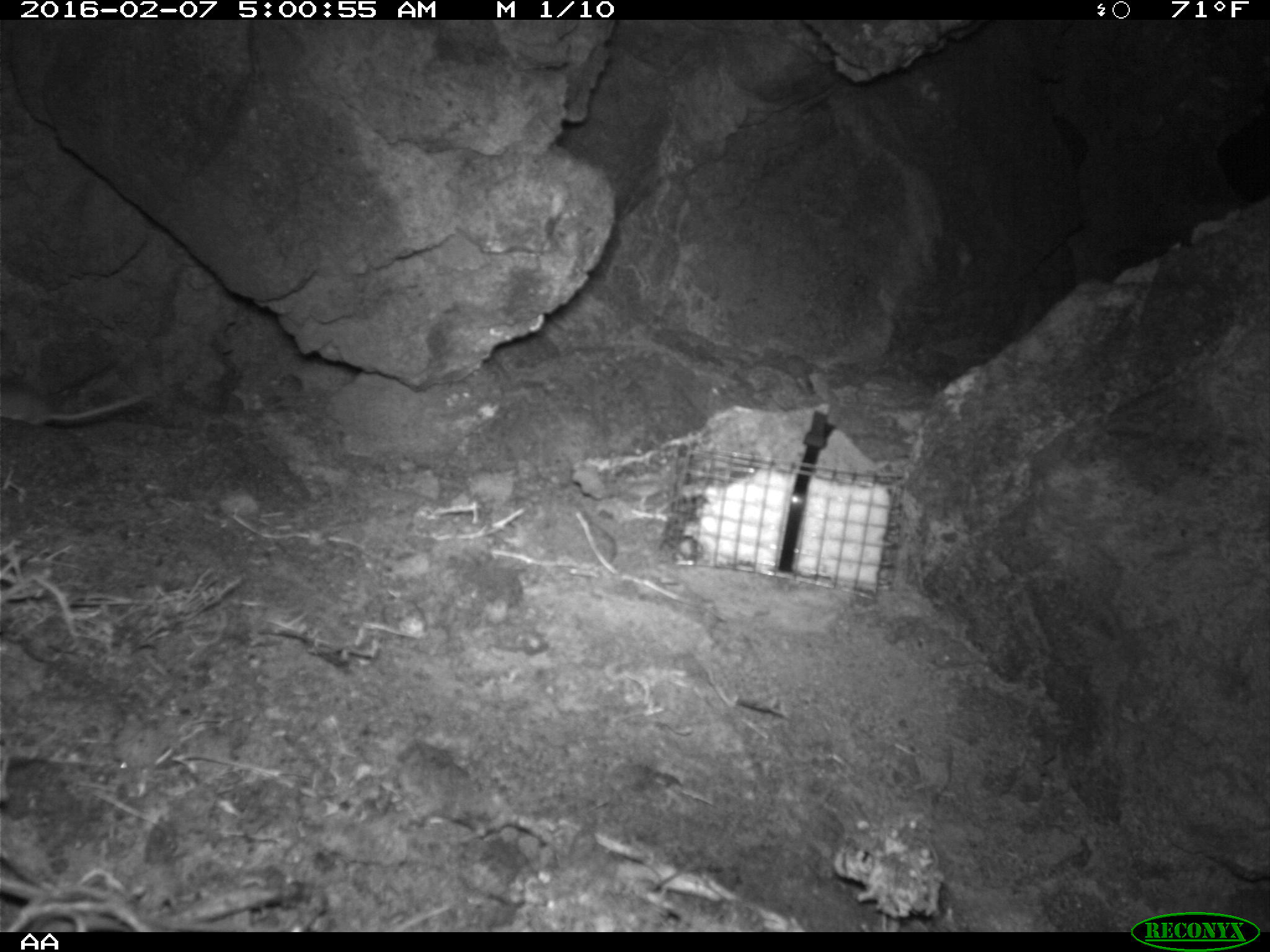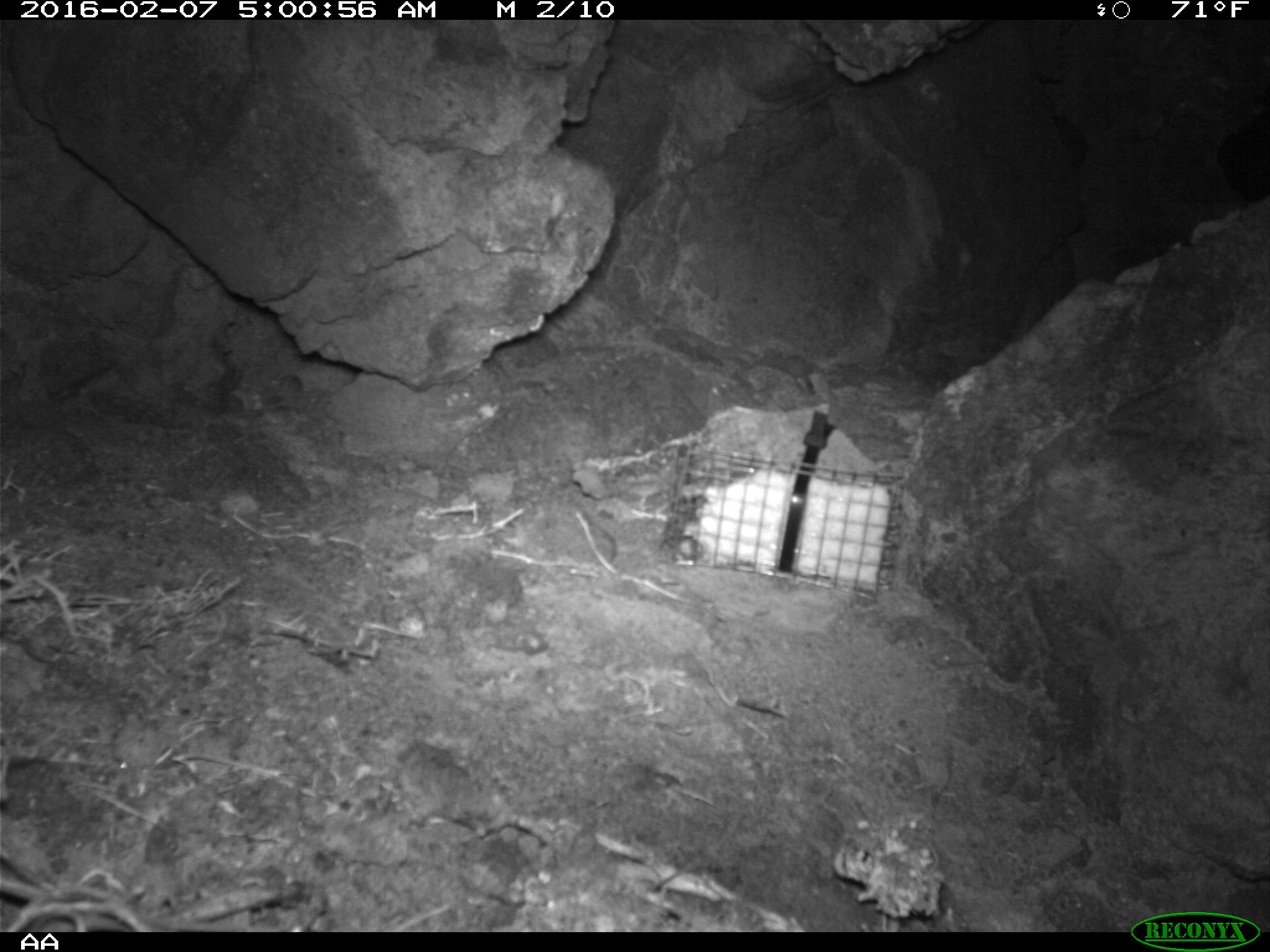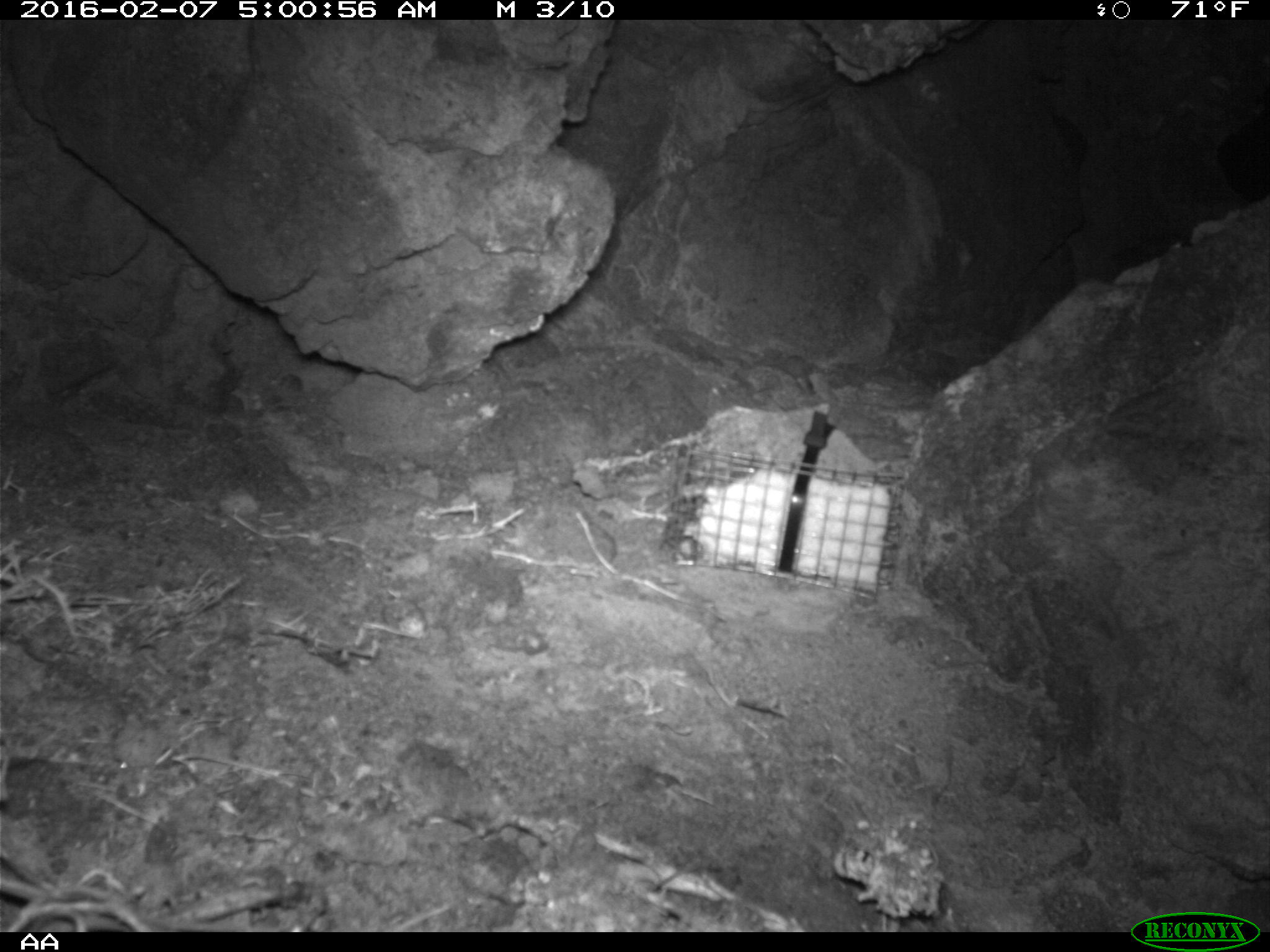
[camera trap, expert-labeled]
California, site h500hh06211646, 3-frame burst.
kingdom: Animalia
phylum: Chordata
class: Mammalia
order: Rodentia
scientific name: Rodentia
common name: rodent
Rodent (Rodentia).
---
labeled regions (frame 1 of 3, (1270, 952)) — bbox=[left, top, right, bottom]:
rodent: bbox=[0, 382, 148, 426]